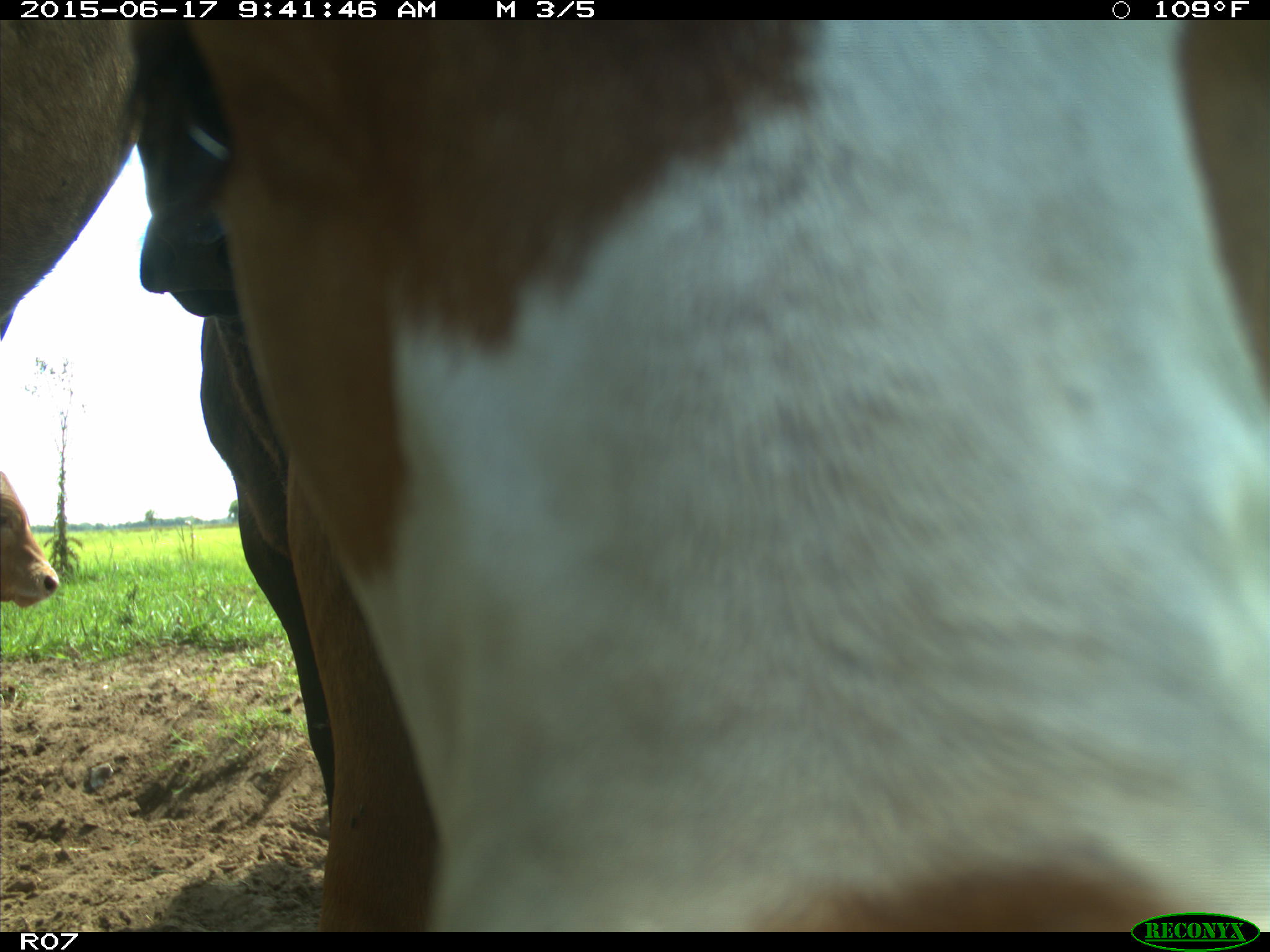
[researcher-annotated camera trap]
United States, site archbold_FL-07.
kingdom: Animalia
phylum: Chordata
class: Mammalia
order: Artiodactyla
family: Bovidae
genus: Bos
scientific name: Bos taurus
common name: domestic cow